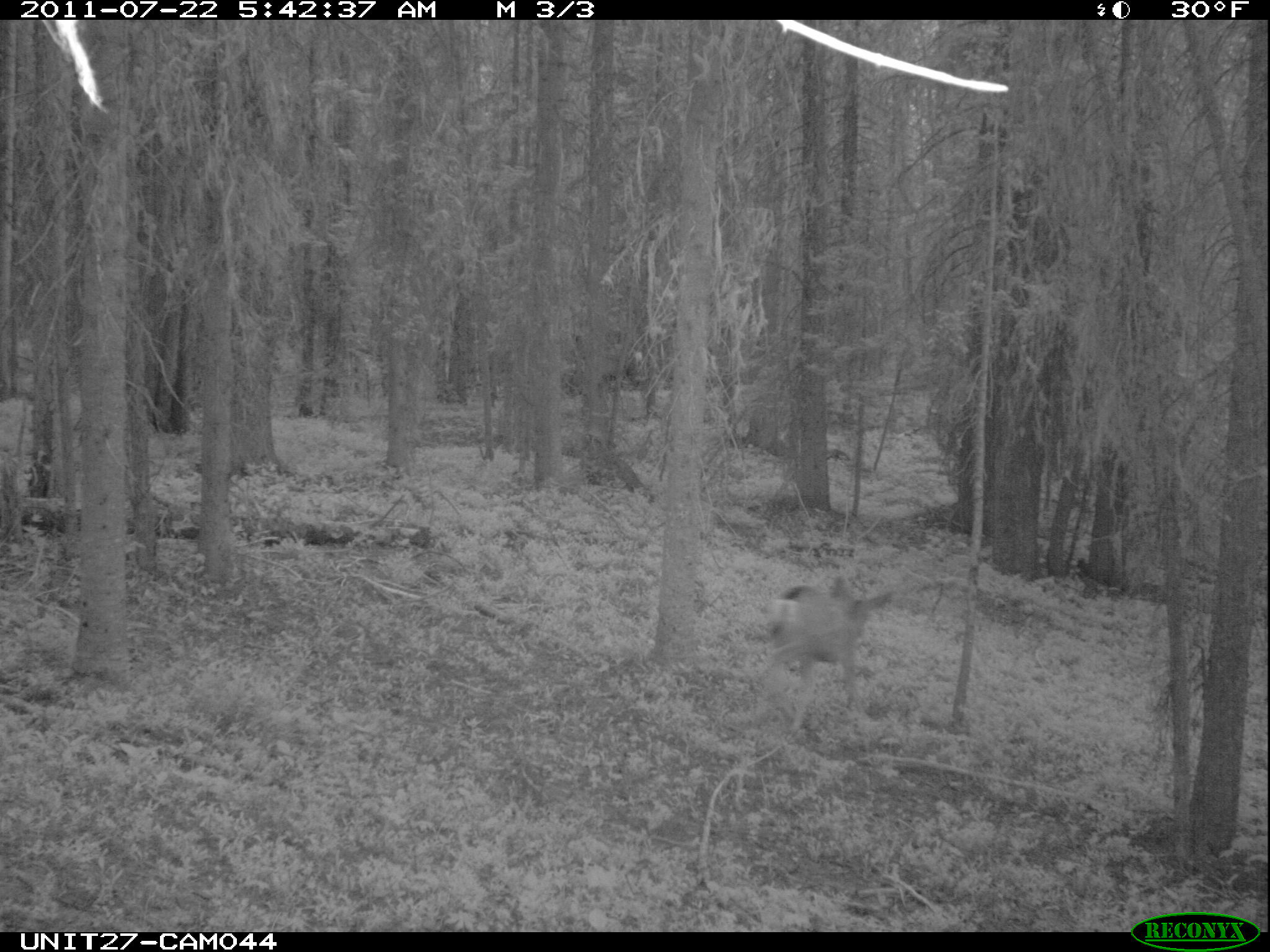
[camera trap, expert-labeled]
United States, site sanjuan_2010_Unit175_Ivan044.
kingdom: Animalia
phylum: Chordata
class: Mammalia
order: Artiodactyla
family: Cervidae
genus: Odocoileus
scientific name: Odocoileus hemionus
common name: mule deer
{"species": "Odocoileus hemionus (mule deer)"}